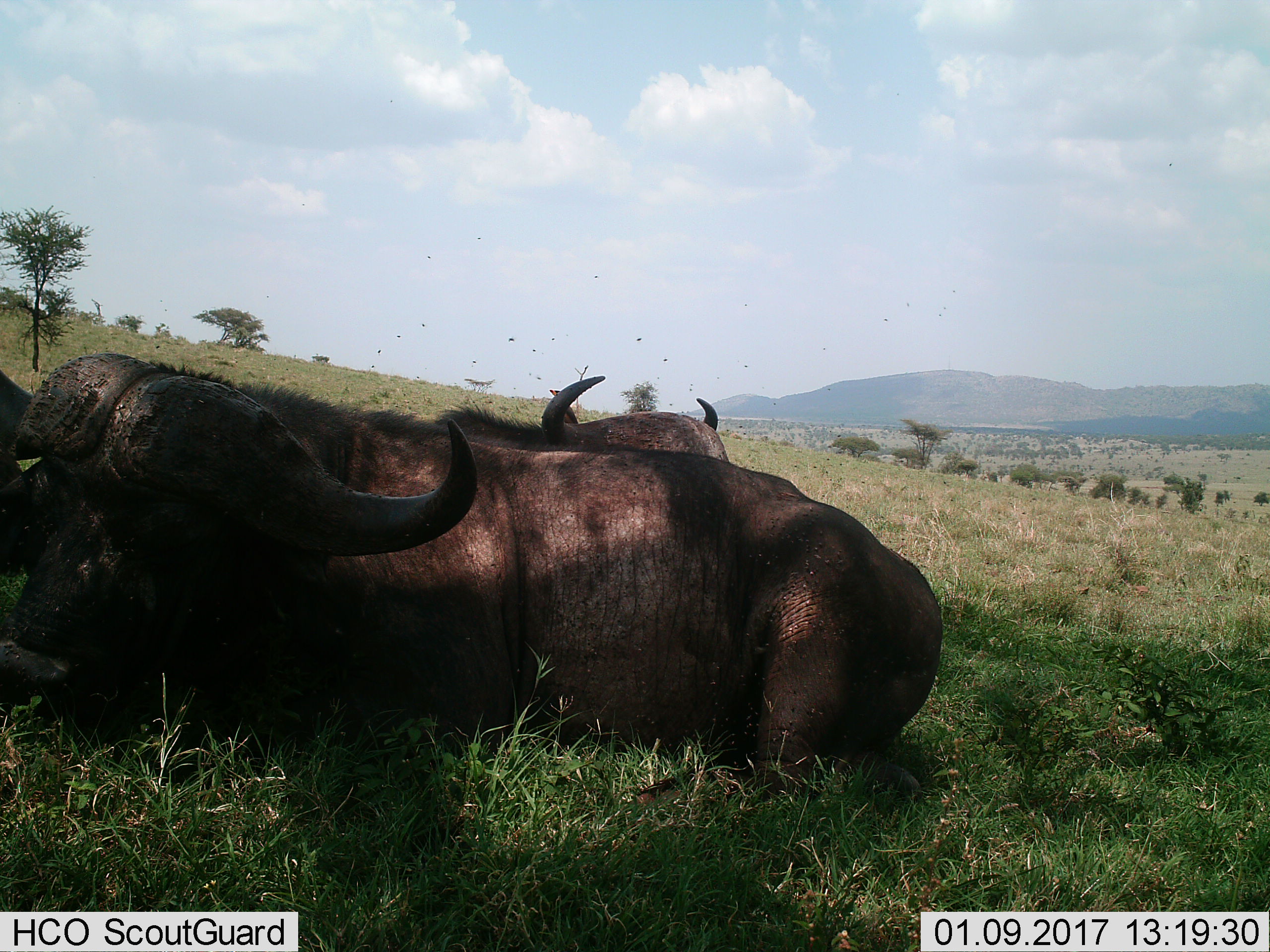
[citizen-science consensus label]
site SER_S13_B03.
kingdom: Animalia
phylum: Chordata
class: Mammalia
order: Artiodactyla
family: Bovidae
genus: Syncerus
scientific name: Syncerus caffer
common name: african buffalo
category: buffalo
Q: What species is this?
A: Buffalo (african buffalo) (Syncerus caffer).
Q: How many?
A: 2.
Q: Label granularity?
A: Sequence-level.